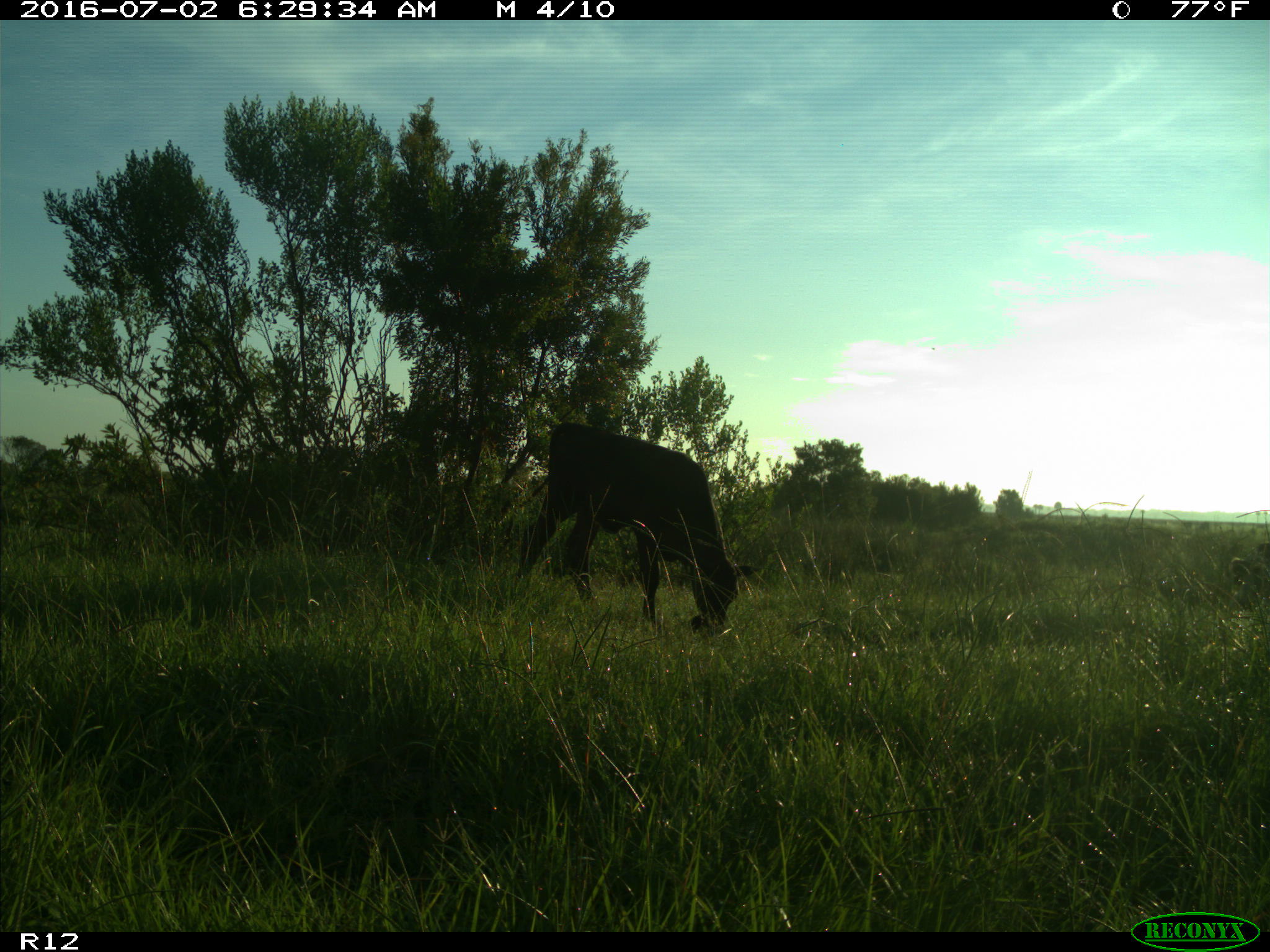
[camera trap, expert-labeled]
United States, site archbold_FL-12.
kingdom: Animalia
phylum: Chordata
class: Mammalia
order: Artiodactyla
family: Bovidae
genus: Bos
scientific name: Bos taurus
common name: domestic cow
Bos taurus (domestic cow).